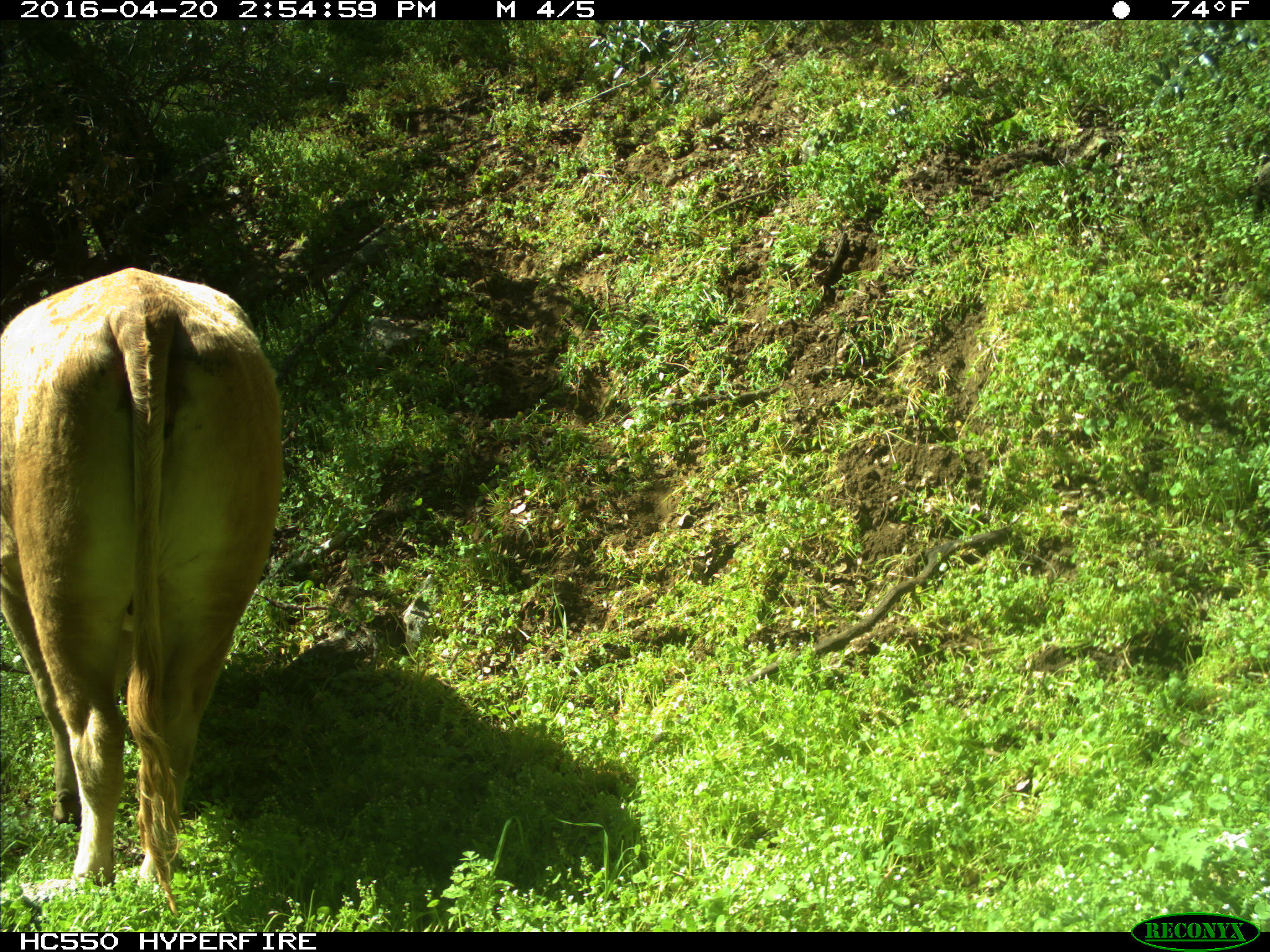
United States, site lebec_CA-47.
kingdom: Animalia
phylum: Chordata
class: Mammalia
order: Artiodactyla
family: Bovidae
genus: Bos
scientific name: Bos taurus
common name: domestic cow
Bos taurus (domestic cow).